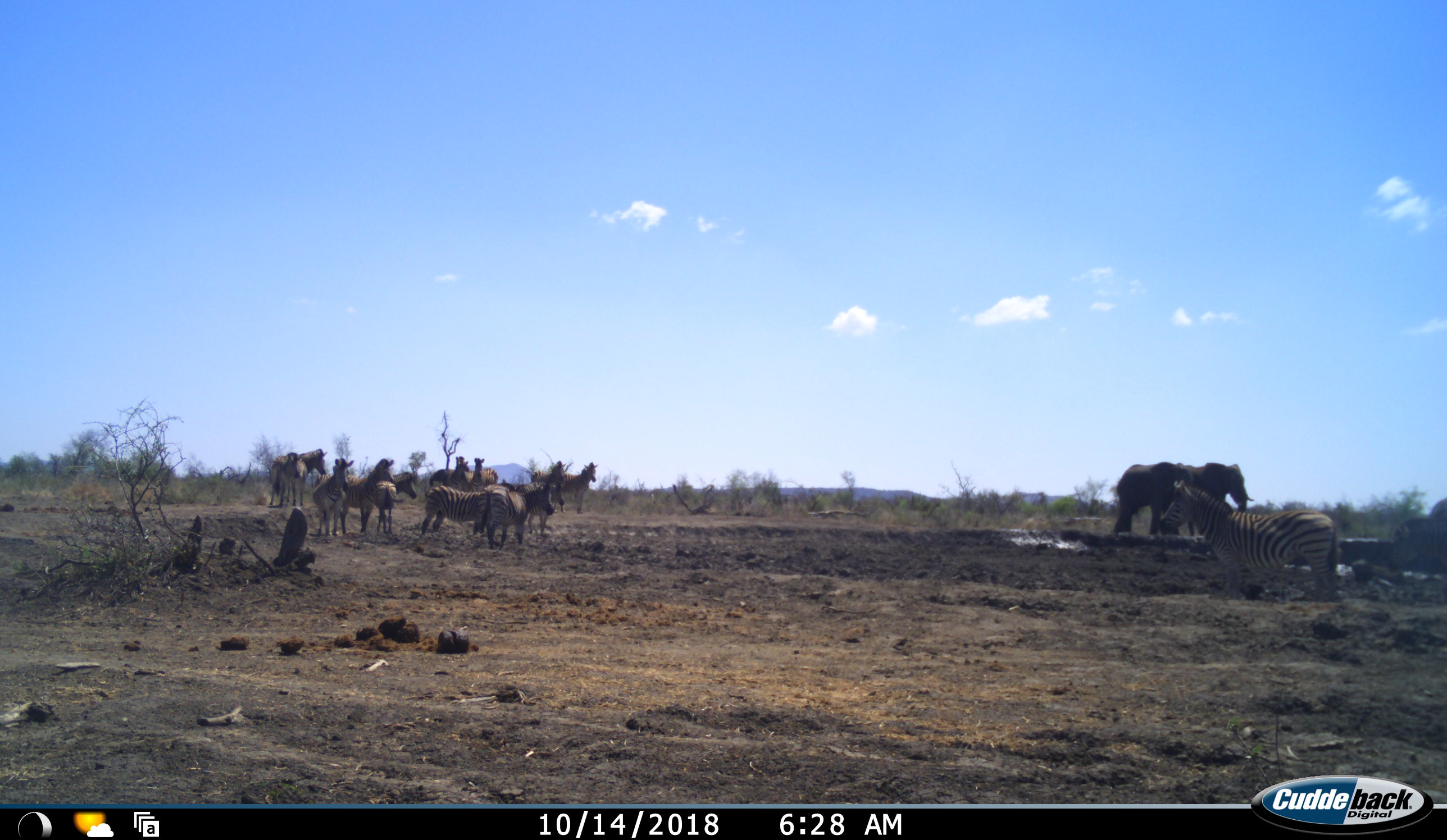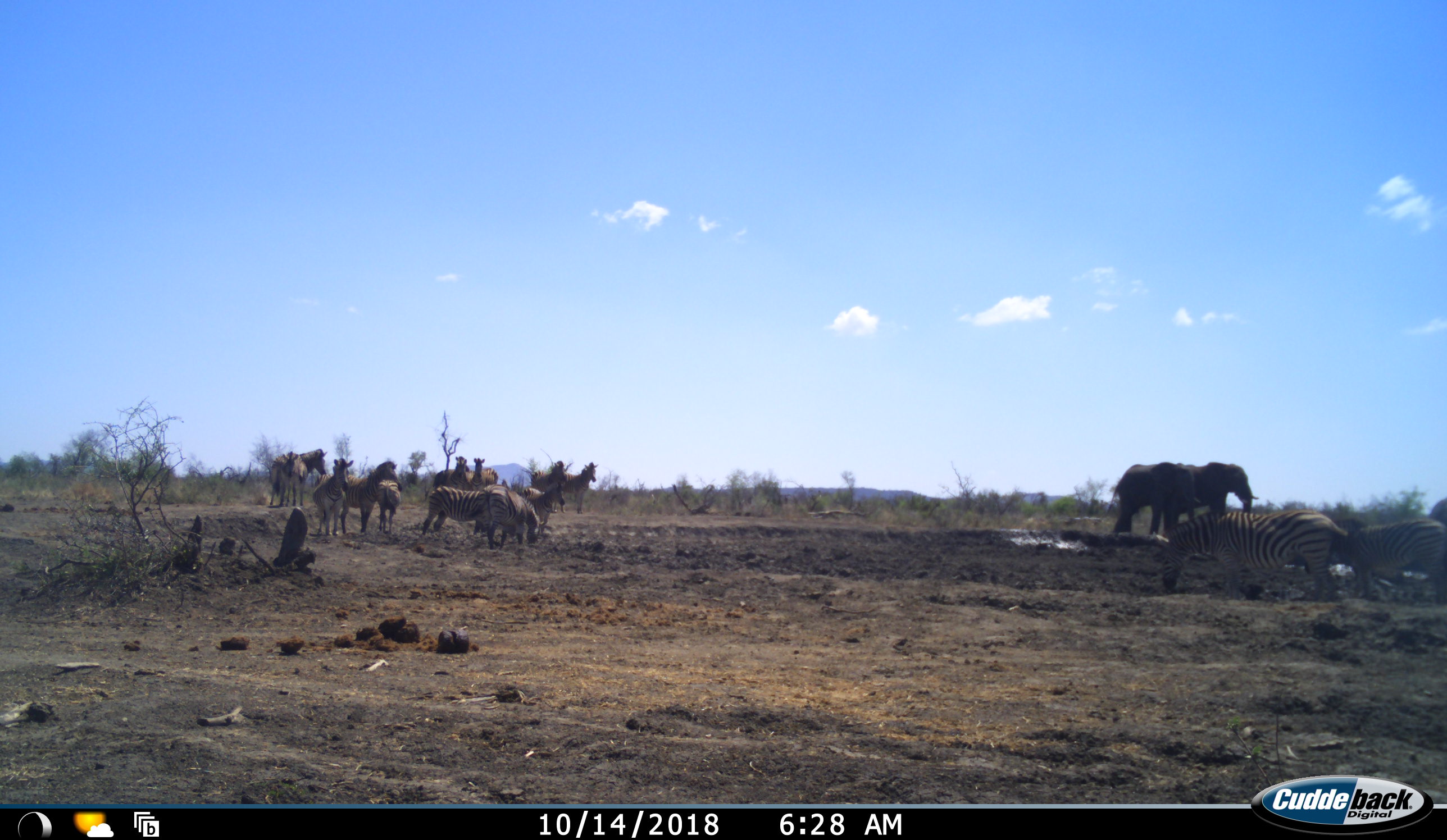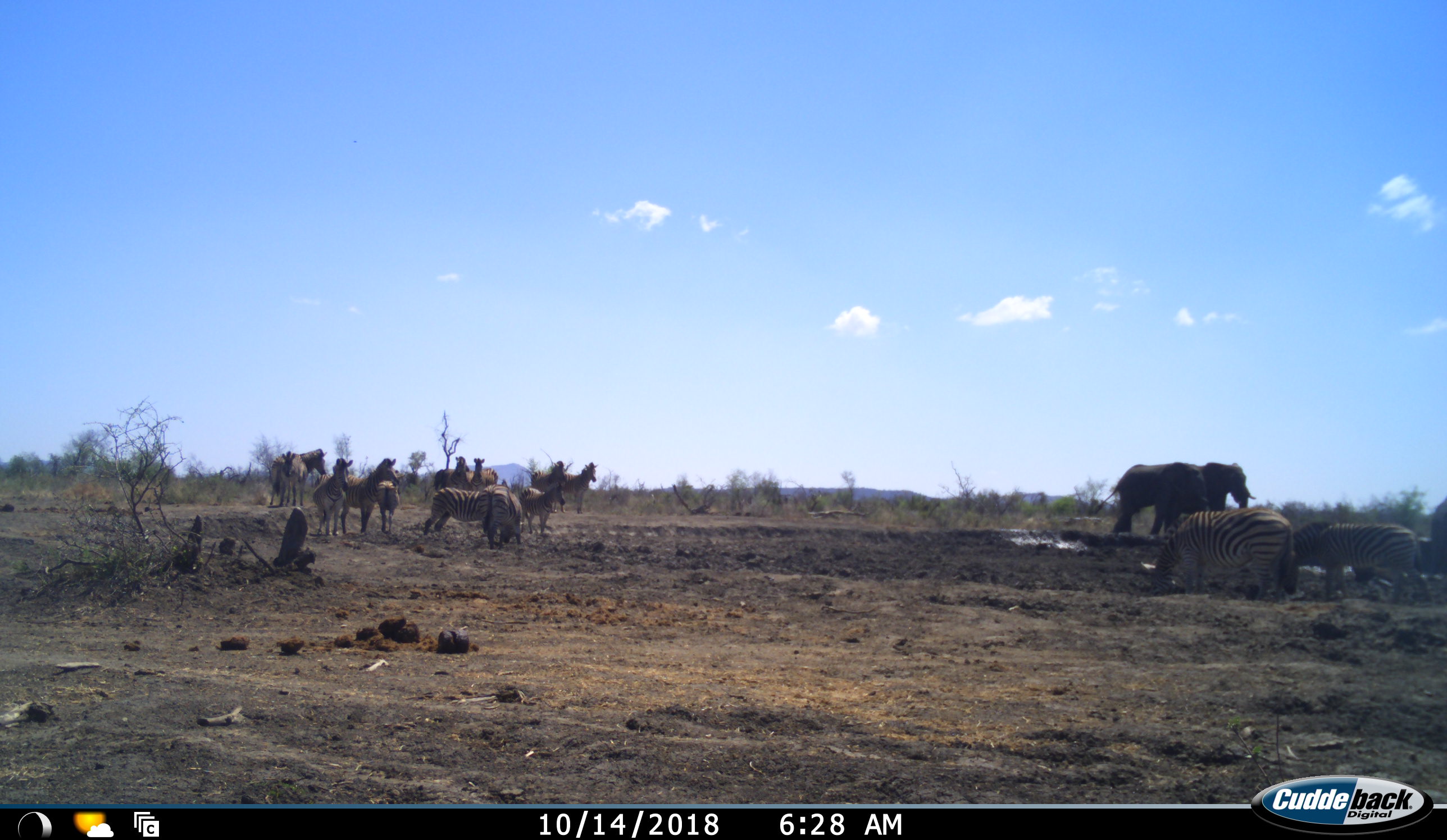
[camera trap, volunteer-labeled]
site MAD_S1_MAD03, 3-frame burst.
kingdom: Animalia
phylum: Chordata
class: Mammalia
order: Proboscidea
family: Elephantidae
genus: Loxodonta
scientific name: Loxodonta africana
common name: african bush elephant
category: elephant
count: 3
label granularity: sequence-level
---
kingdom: Animalia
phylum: Chordata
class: Mammalia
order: Perissodactyla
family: Equidae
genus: Equus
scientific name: Equus quagga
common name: plains zebra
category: zebraplains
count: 11-50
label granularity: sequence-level